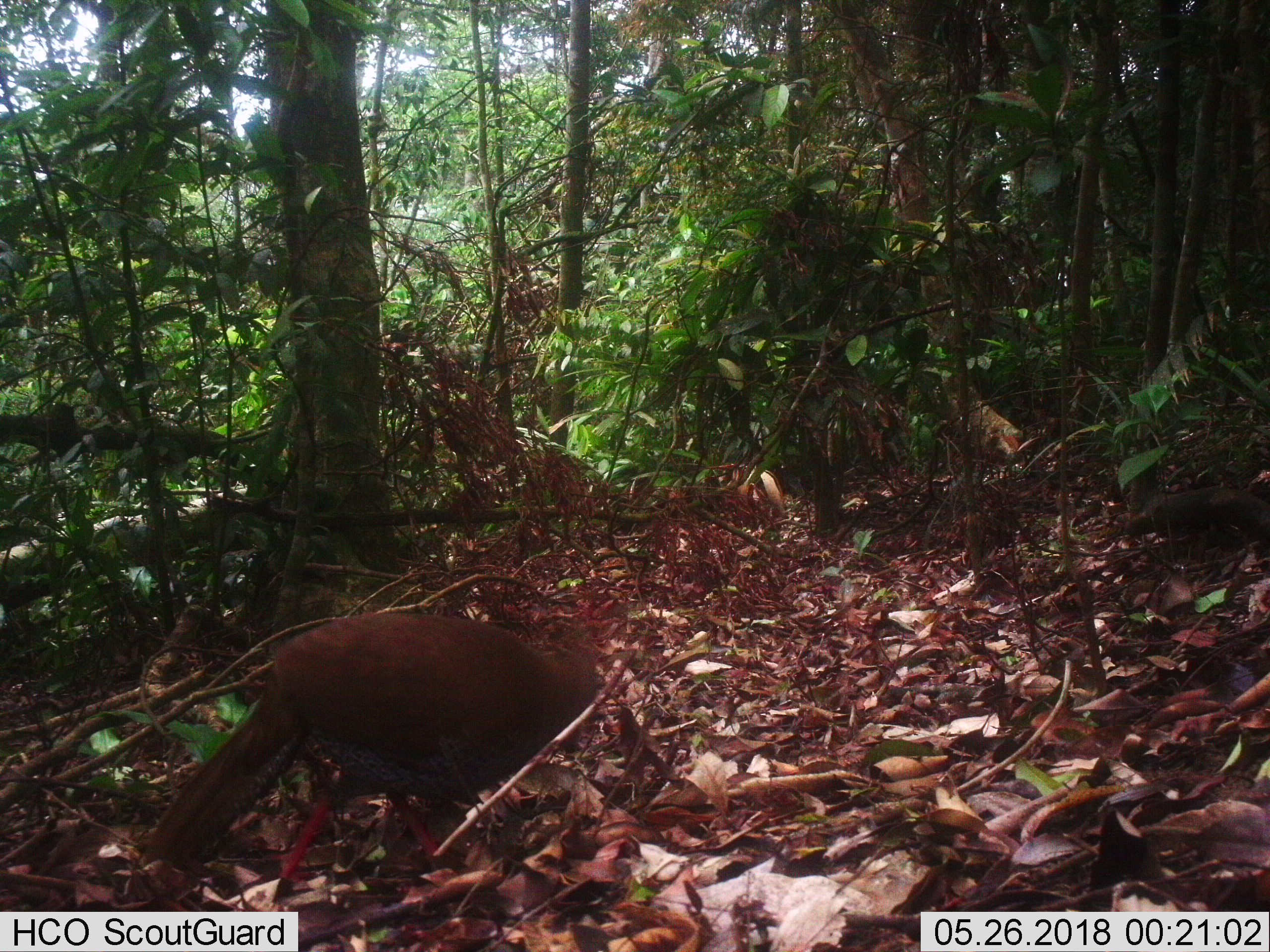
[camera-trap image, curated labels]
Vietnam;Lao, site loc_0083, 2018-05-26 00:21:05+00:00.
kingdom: Animalia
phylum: Chordata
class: Aves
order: Galliformes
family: Phasianidae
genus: Lophura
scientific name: Lophura nycthemera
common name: silver pheasant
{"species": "silver pheasant (Lophura nycthemera)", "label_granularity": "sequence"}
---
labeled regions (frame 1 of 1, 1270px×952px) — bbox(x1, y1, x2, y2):
silver pheasant: bbox(143, 608, 598, 900)